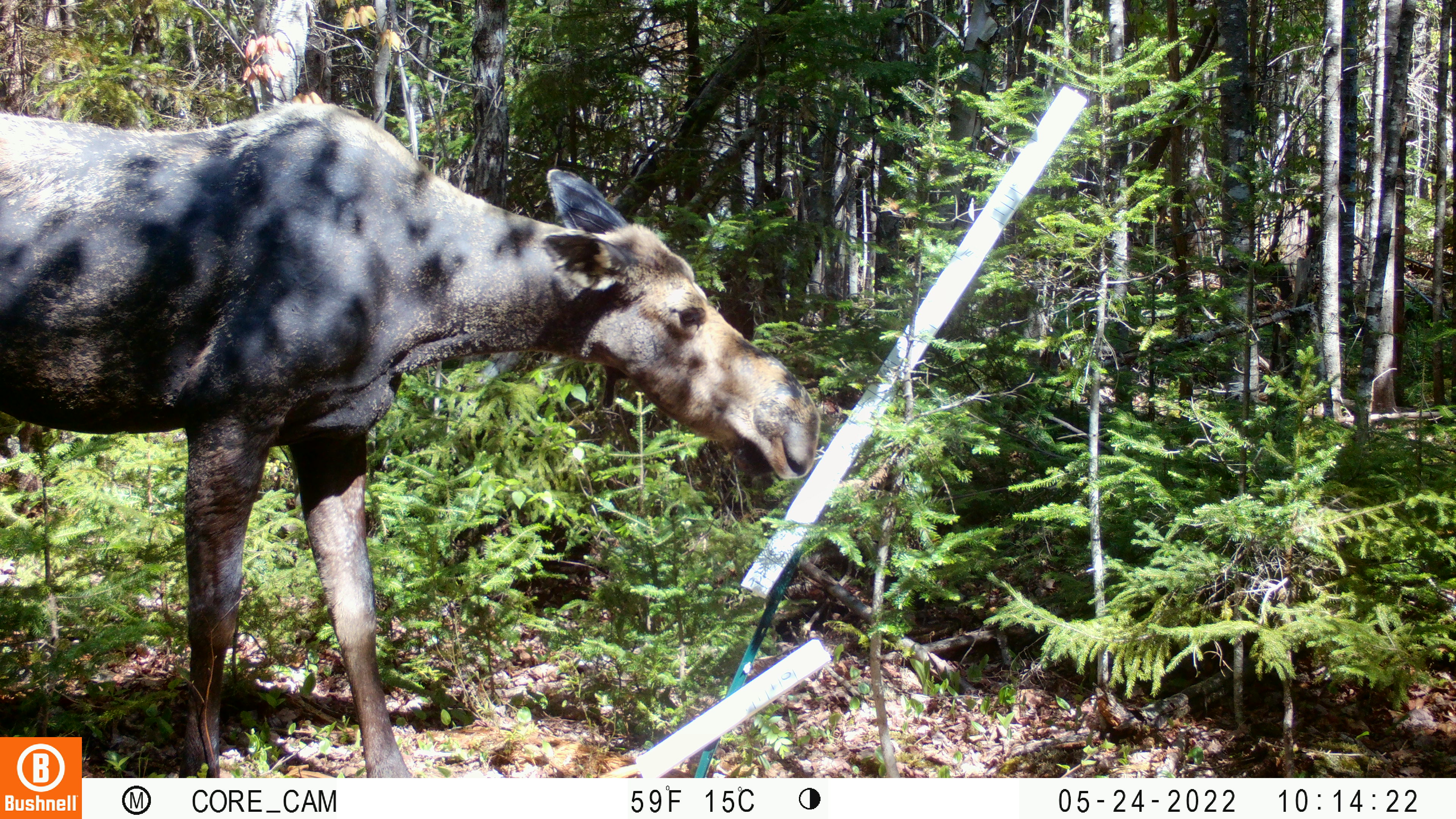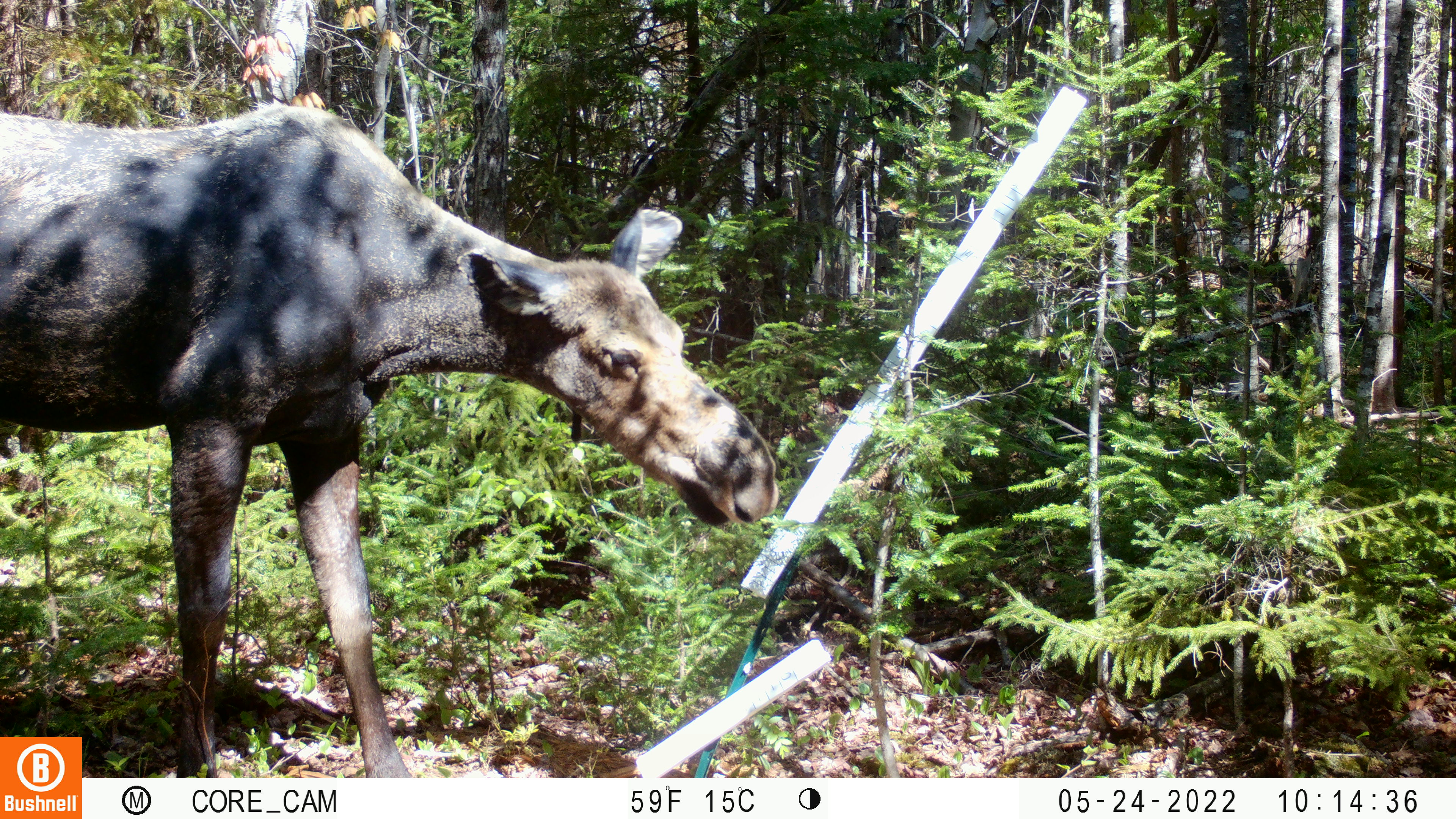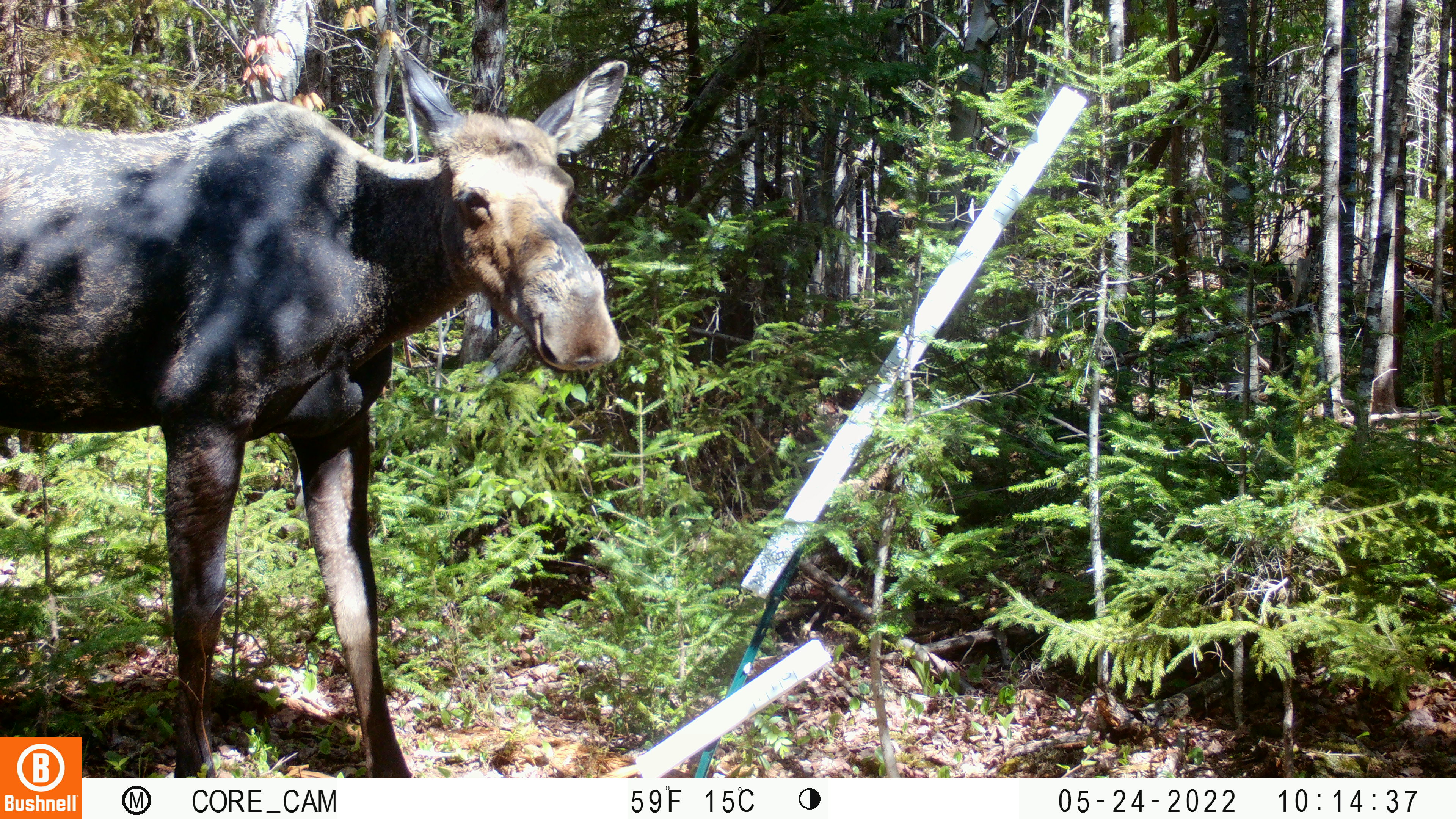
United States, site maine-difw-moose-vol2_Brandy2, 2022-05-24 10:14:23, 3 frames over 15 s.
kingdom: Animalia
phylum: Chordata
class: Mammalia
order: Artiodactyla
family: Cervidae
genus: Alces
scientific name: Alces alces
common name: moose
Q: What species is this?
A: Moose (Alces alces).